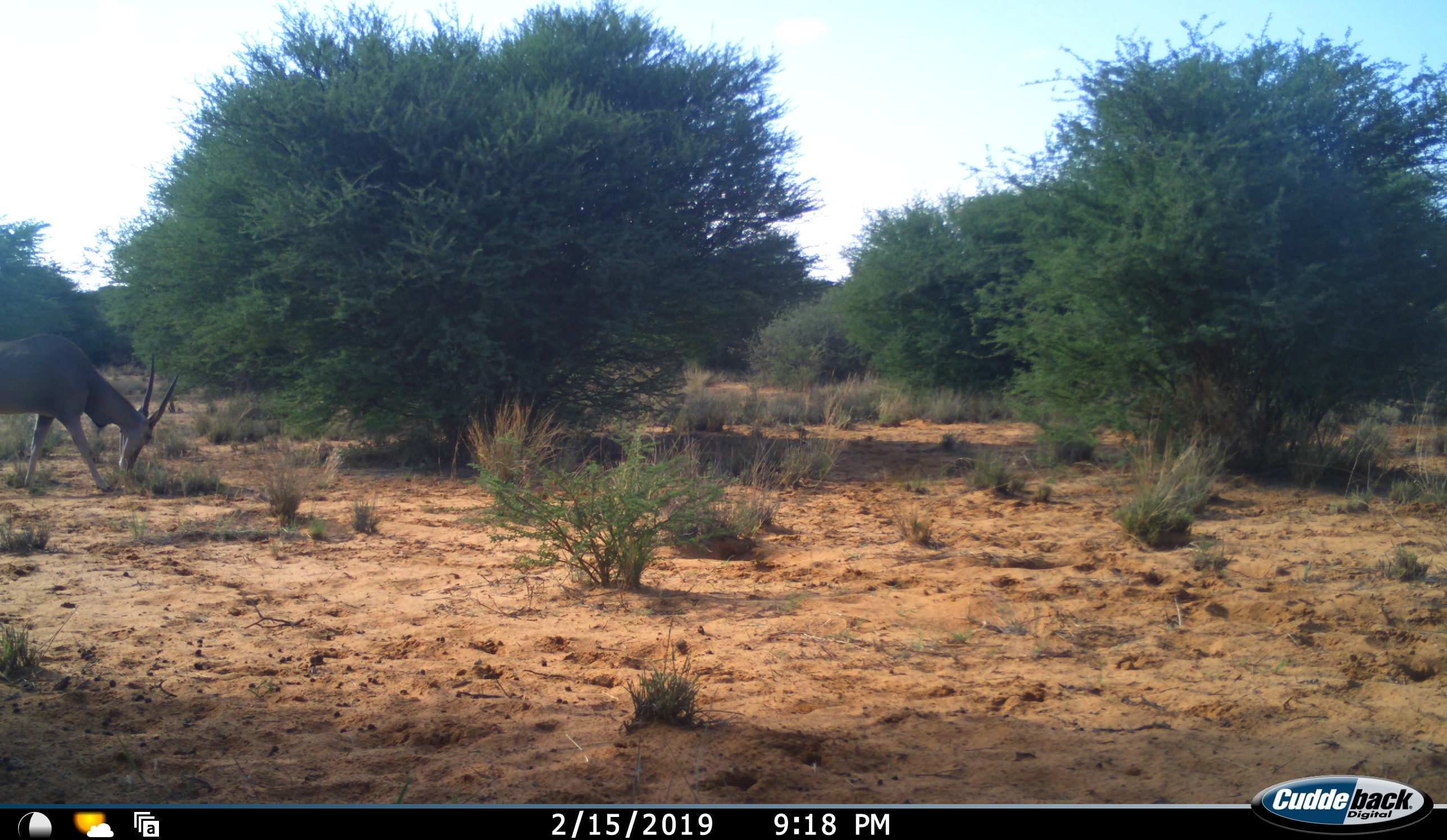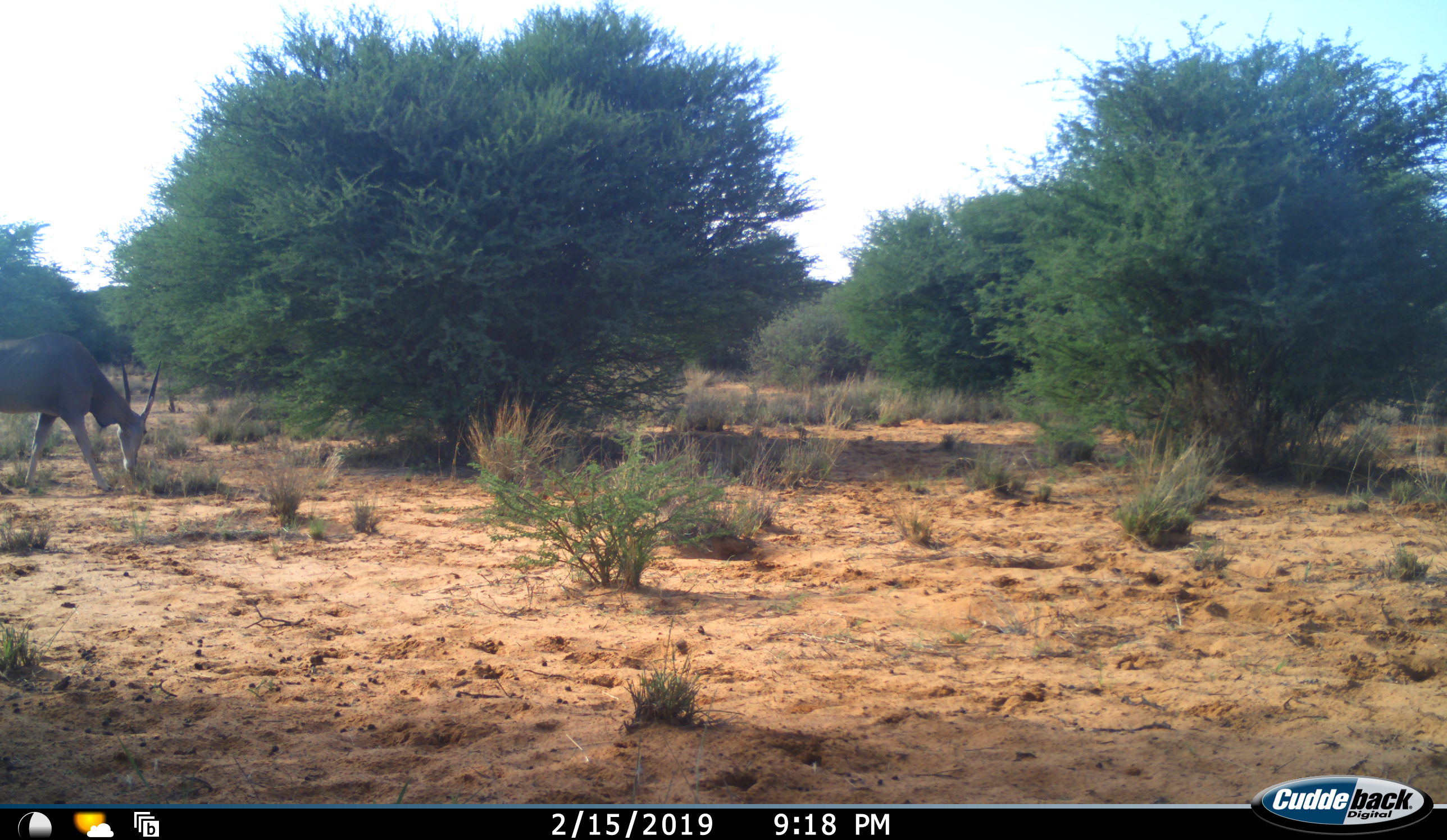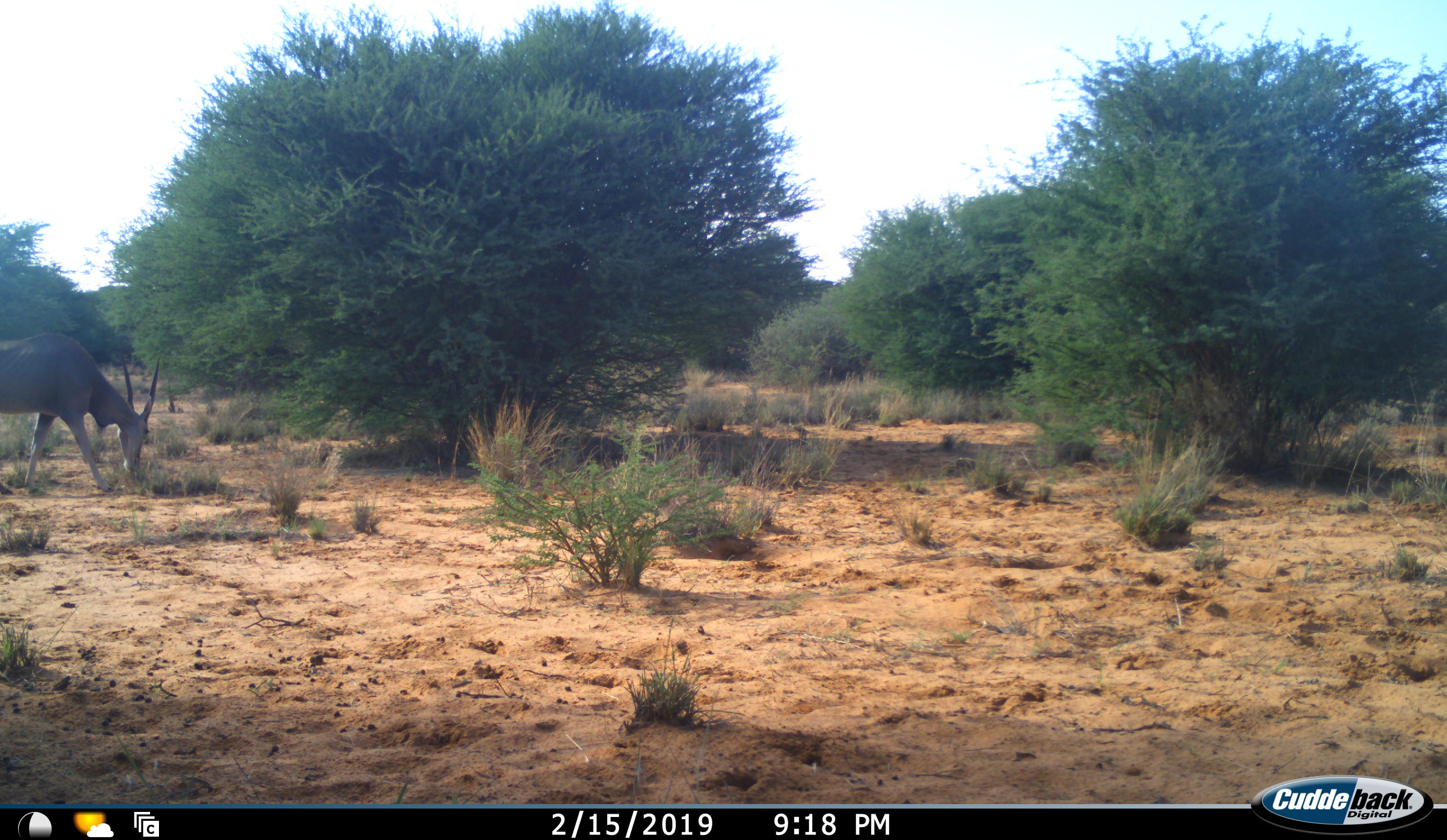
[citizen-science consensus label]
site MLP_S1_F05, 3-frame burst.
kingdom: Animalia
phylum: Chordata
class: Mammalia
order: Artiodactyla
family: Bovidae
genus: Tragelaphus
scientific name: Tragelaphus oryx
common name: eland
Eland (Tragelaphus oryx), count 1. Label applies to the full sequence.